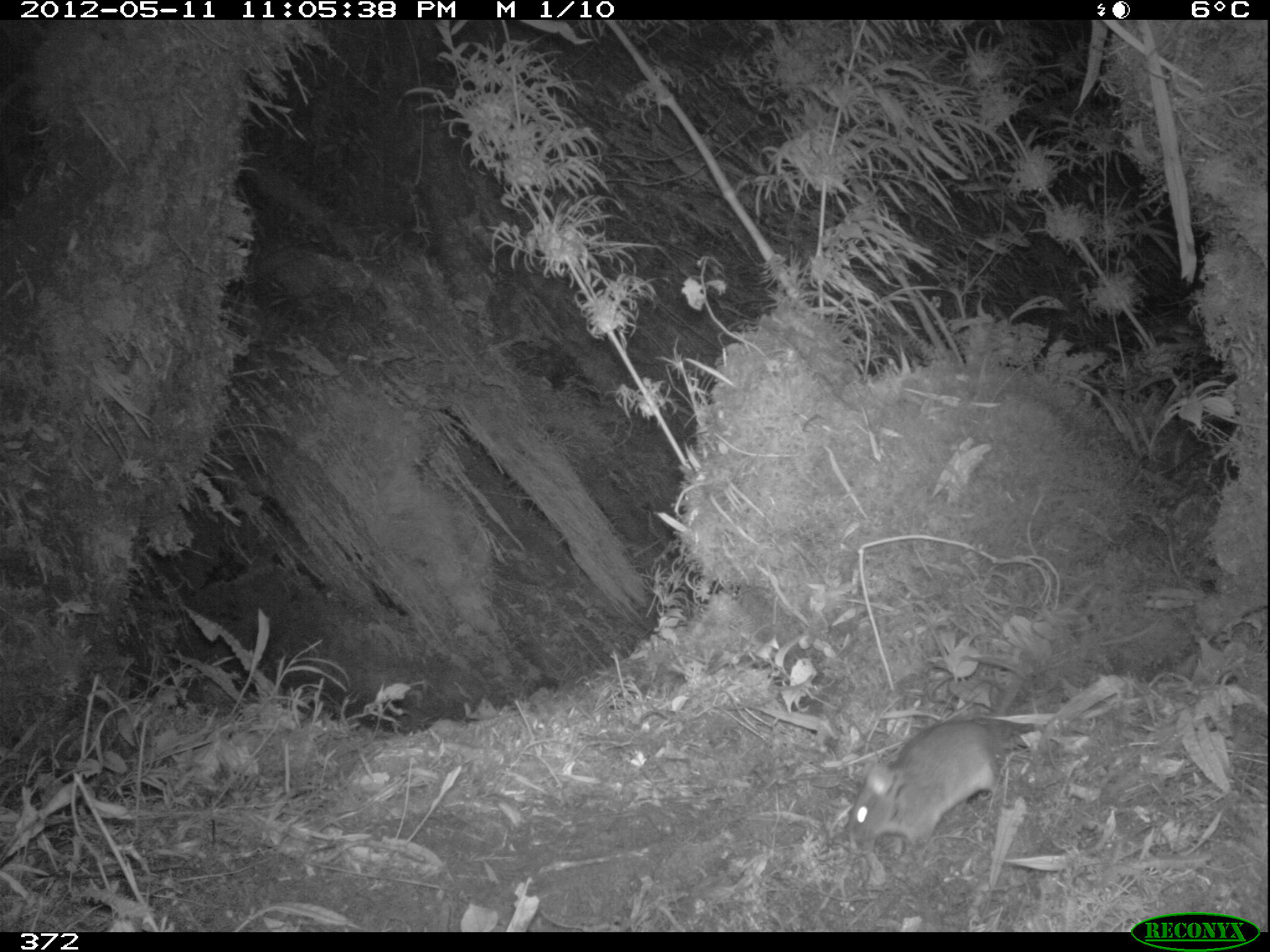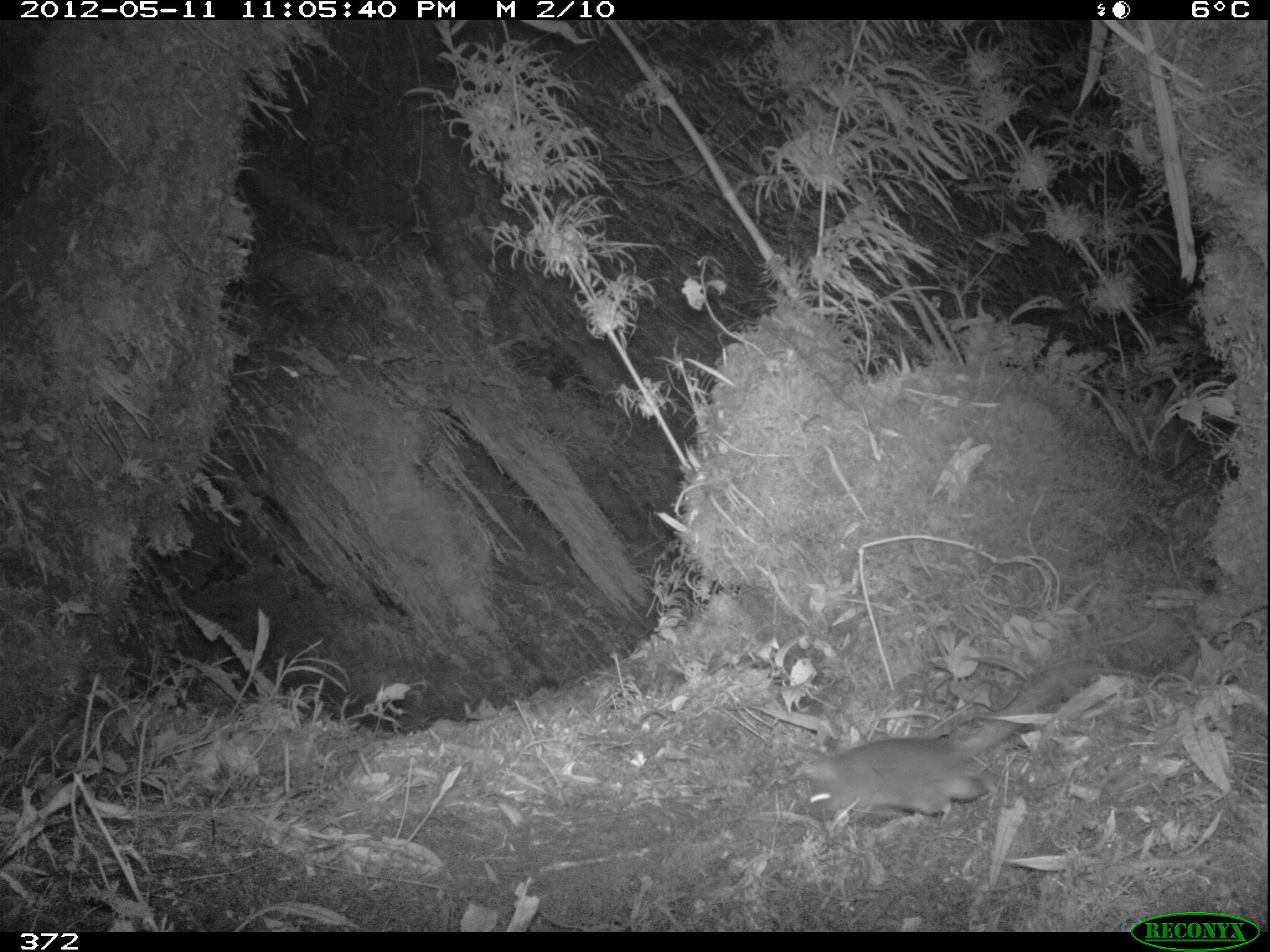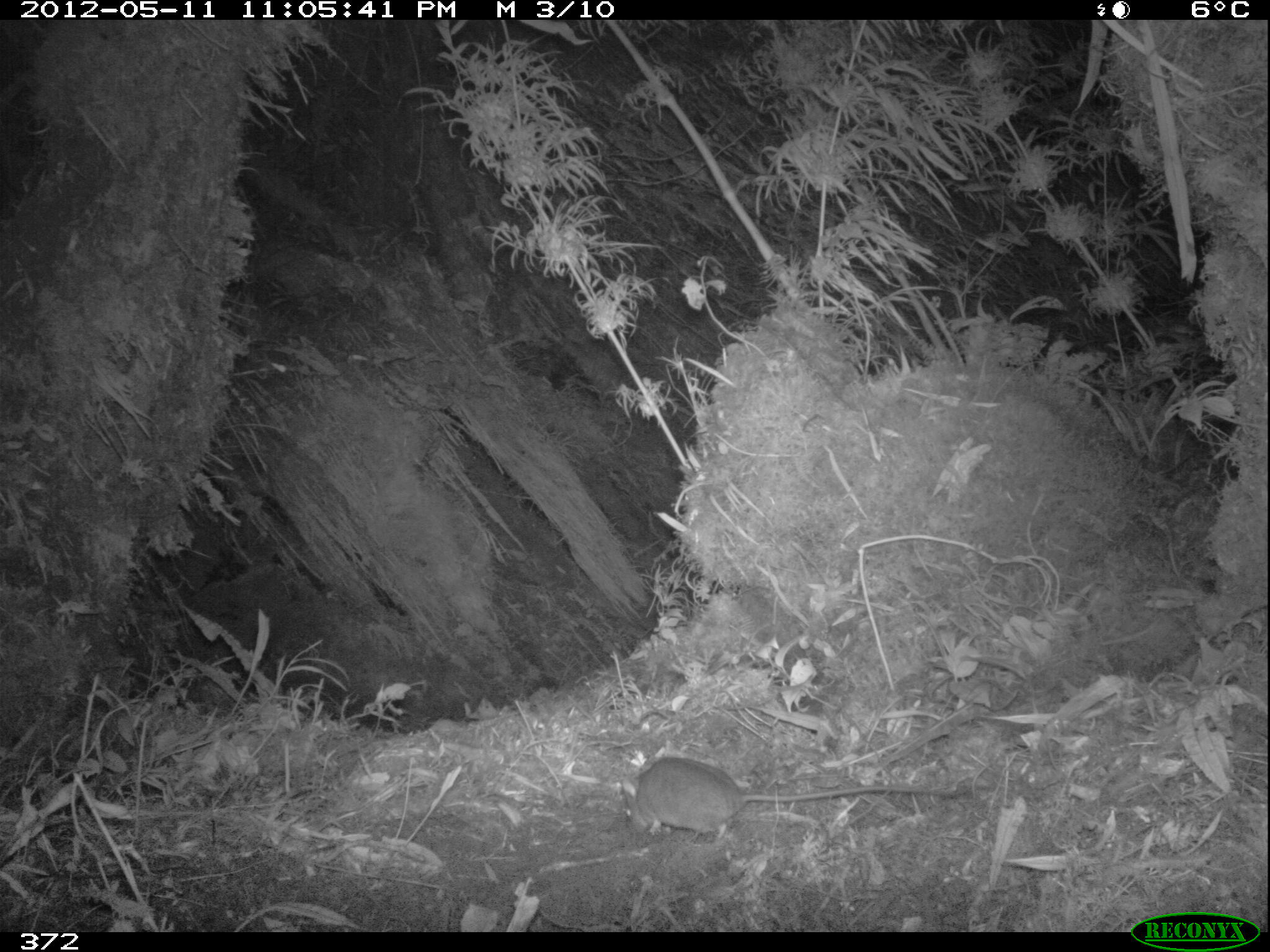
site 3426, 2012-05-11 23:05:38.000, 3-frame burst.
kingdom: Animalia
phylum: Chordata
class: Mammalia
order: Rodentia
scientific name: Rodentia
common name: rodents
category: unknown rodent